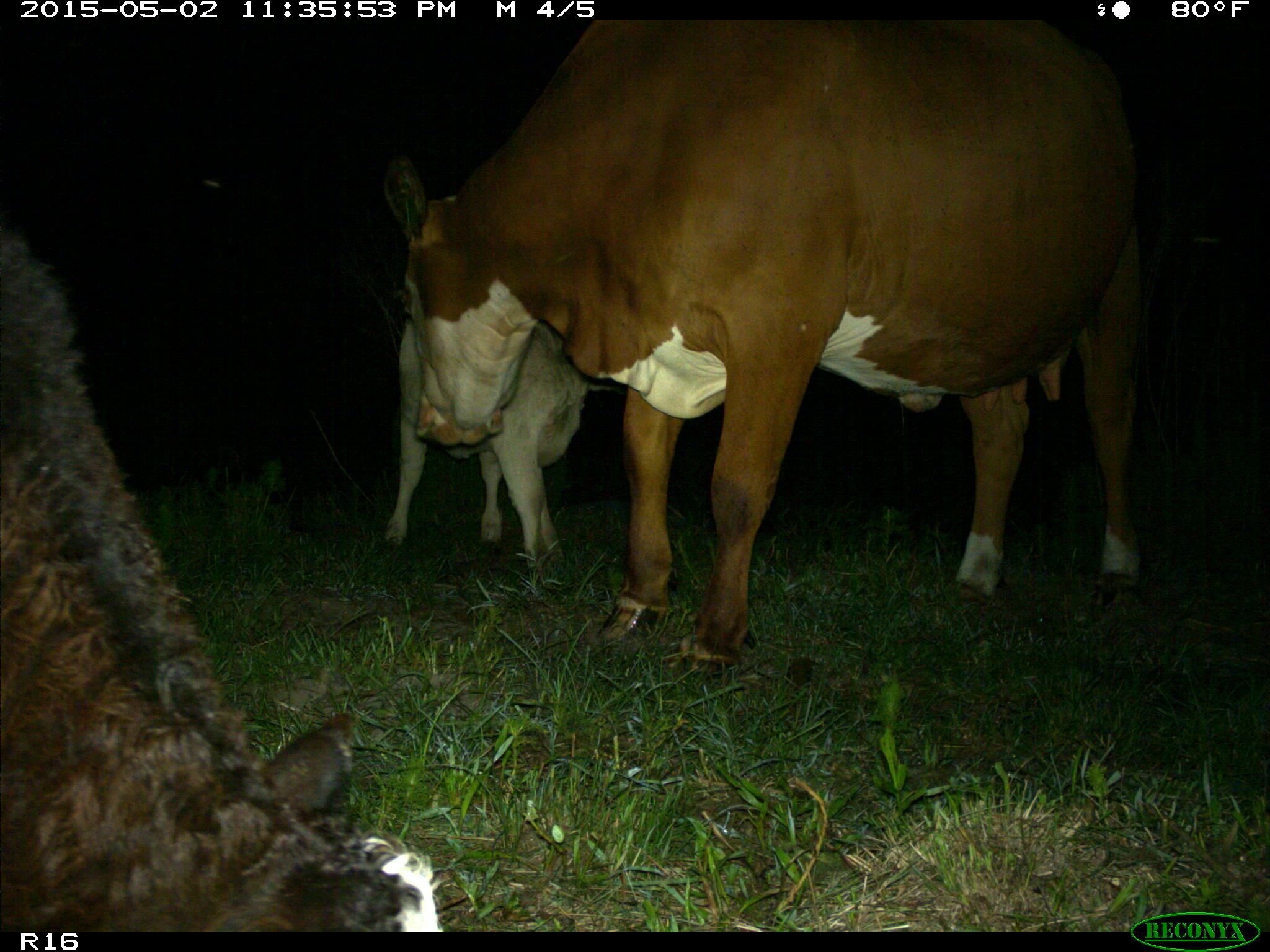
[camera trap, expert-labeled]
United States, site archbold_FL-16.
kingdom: Animalia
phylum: Chordata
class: Mammalia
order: Artiodactyla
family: Bovidae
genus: Bos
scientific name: Bos taurus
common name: domestic cow